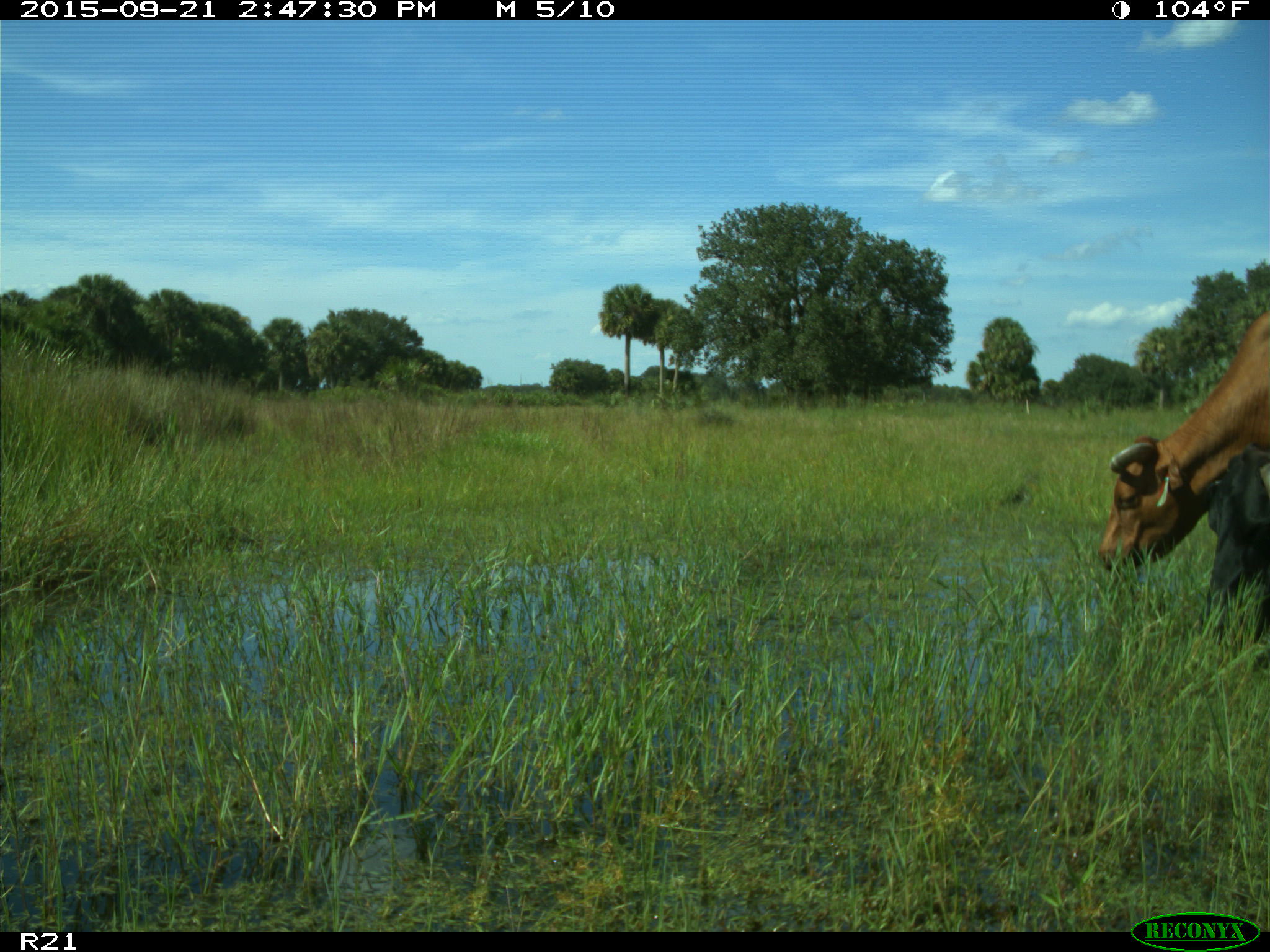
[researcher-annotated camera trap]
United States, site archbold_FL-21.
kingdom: Animalia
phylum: Chordata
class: Mammalia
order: Artiodactyla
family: Bovidae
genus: Bos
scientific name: Bos taurus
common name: domestic cow